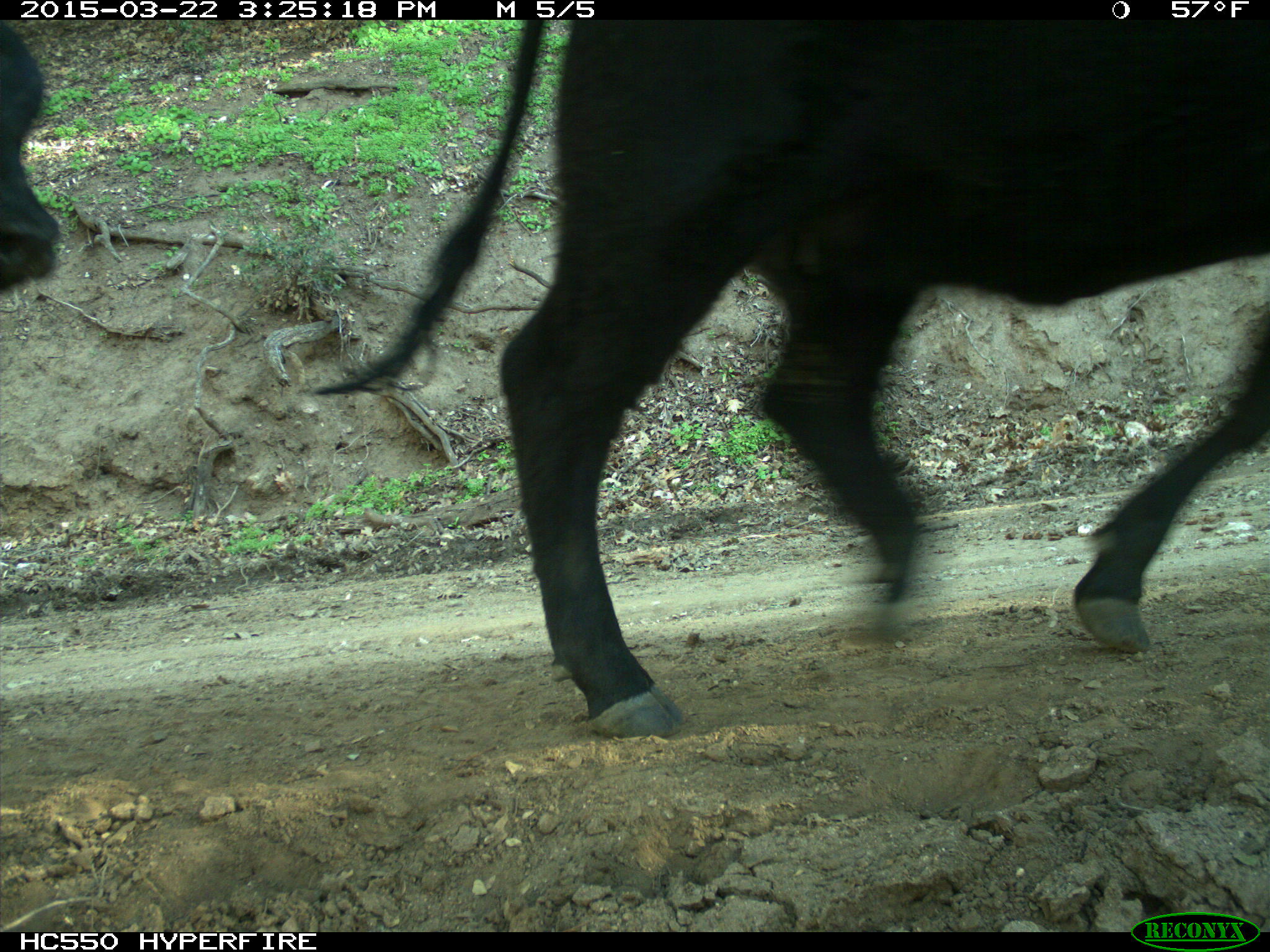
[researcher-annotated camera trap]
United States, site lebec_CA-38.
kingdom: Animalia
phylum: Chordata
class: Mammalia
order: Artiodactyla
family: Bovidae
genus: Bos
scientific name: Bos taurus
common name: domestic cow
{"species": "Bos taurus (domestic cow)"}